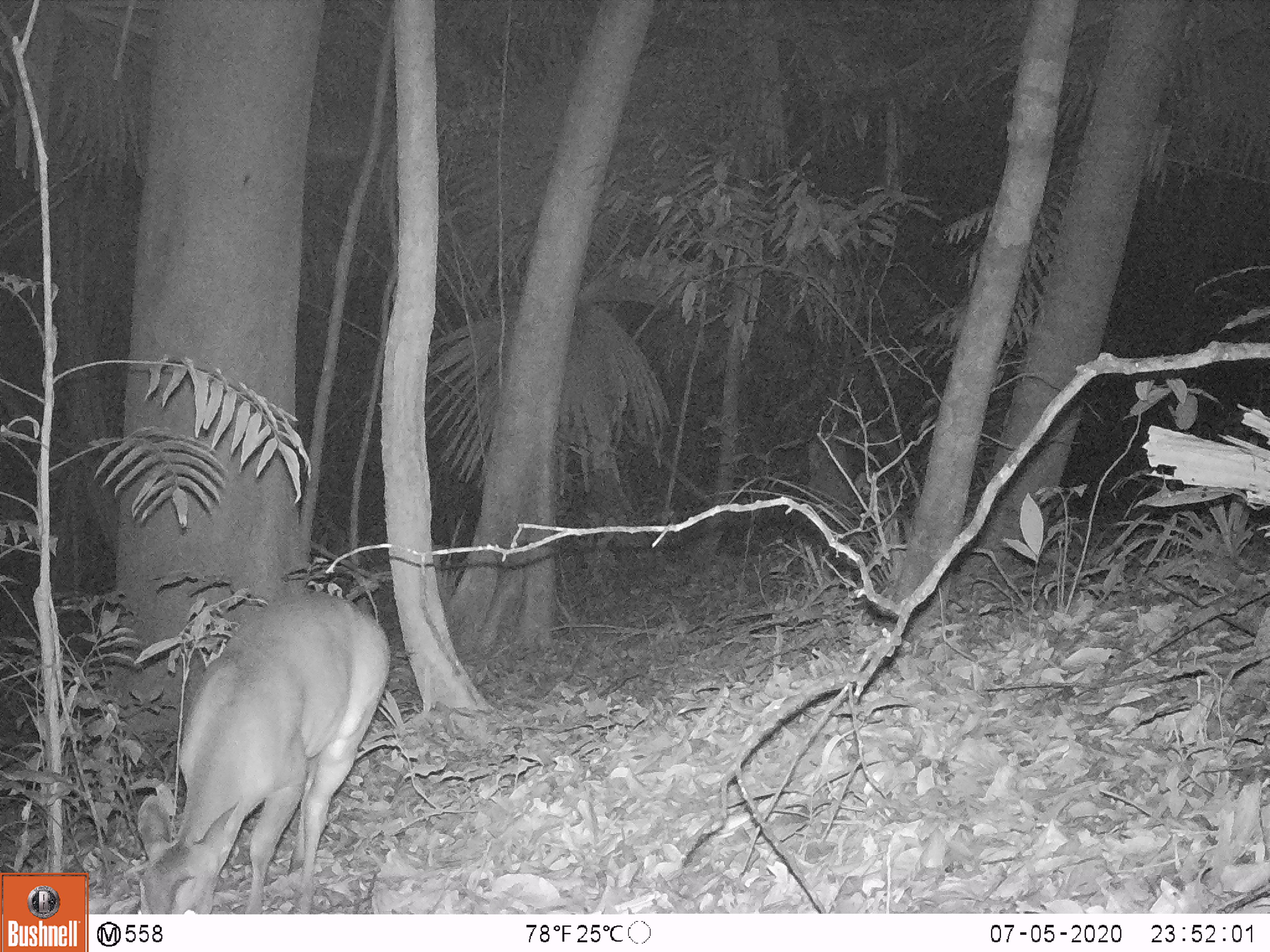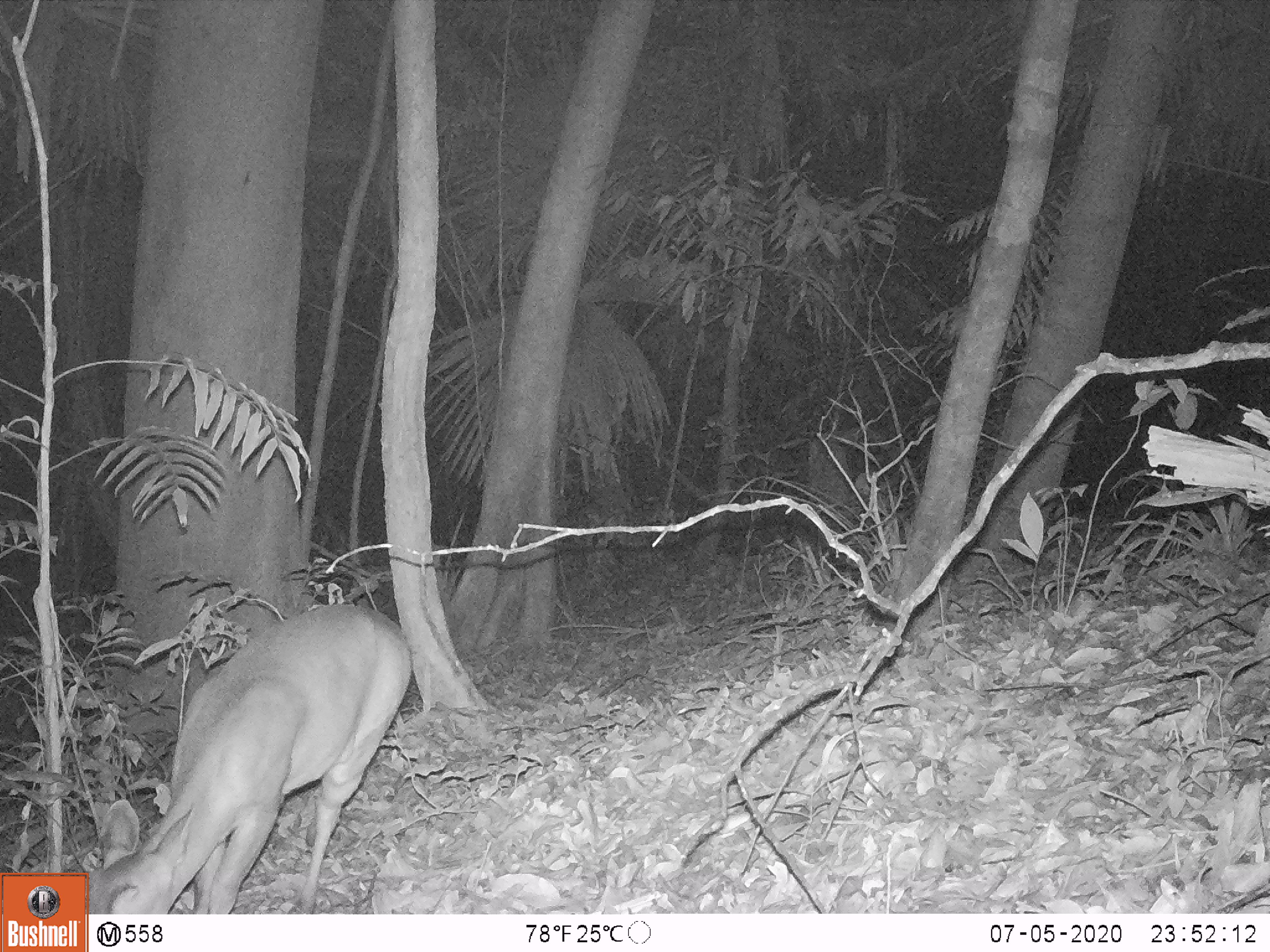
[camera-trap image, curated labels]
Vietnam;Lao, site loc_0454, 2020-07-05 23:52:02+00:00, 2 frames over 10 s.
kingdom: Animalia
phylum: Chordata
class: Mammalia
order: Artiodactyla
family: Cervidae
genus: Muntiacus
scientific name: Muntiacus vuquangensis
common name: large-antlered muntjac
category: large antlered muntjac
Large antlered muntjac (large-antlered muntjac) (Muntiacus vuquangensis). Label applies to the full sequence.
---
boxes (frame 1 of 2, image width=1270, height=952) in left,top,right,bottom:
large antlered muntjac: 134,592,392,914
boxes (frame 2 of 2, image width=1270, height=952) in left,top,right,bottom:
large antlered muntjac: 86,602,412,914